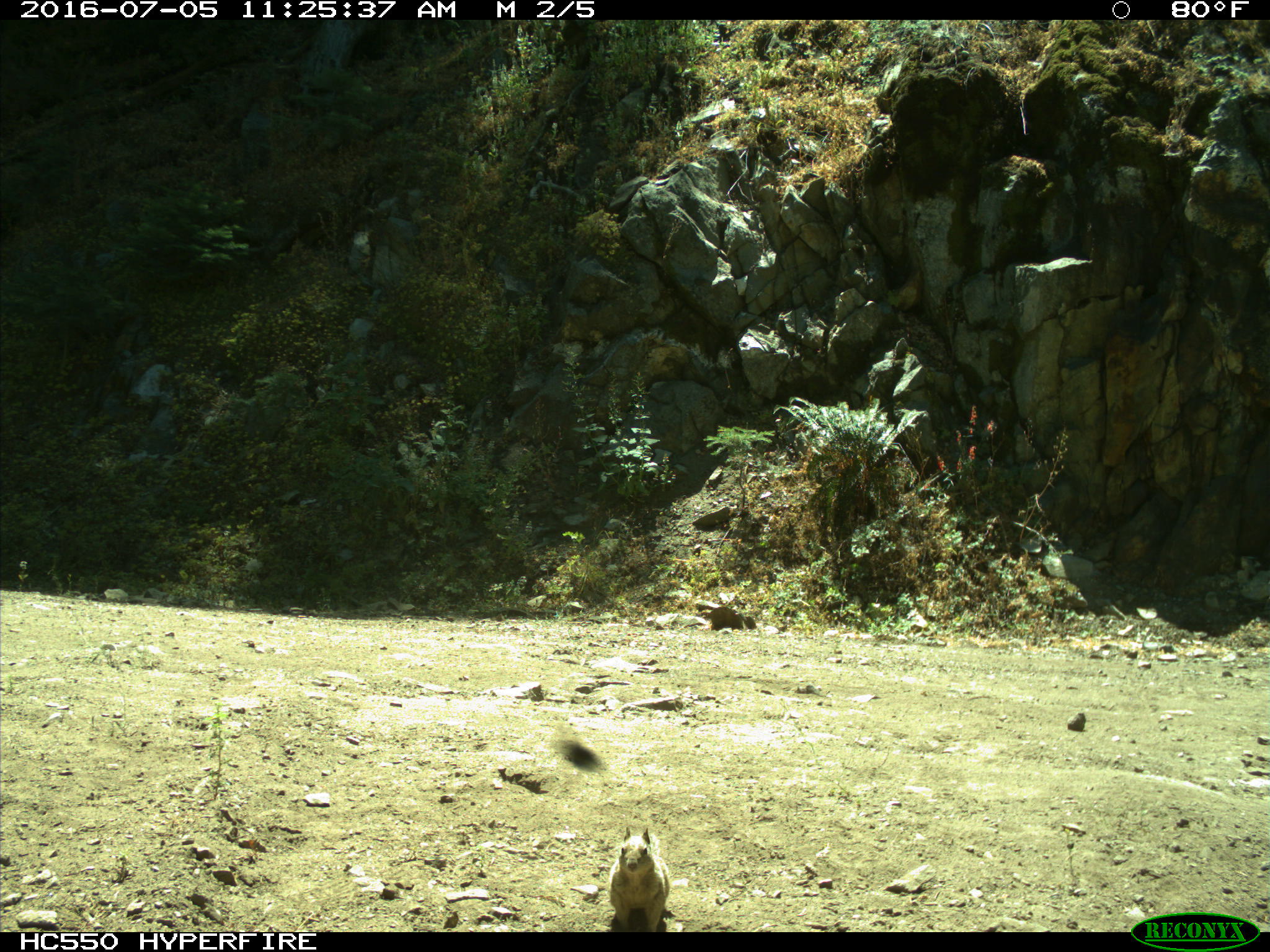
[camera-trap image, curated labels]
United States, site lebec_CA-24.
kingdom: Animalia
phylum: Chordata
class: Mammalia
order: Rodentia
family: Sciuridae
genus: Sciurus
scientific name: Sciurus carolinensis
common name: eastern gray squirrel